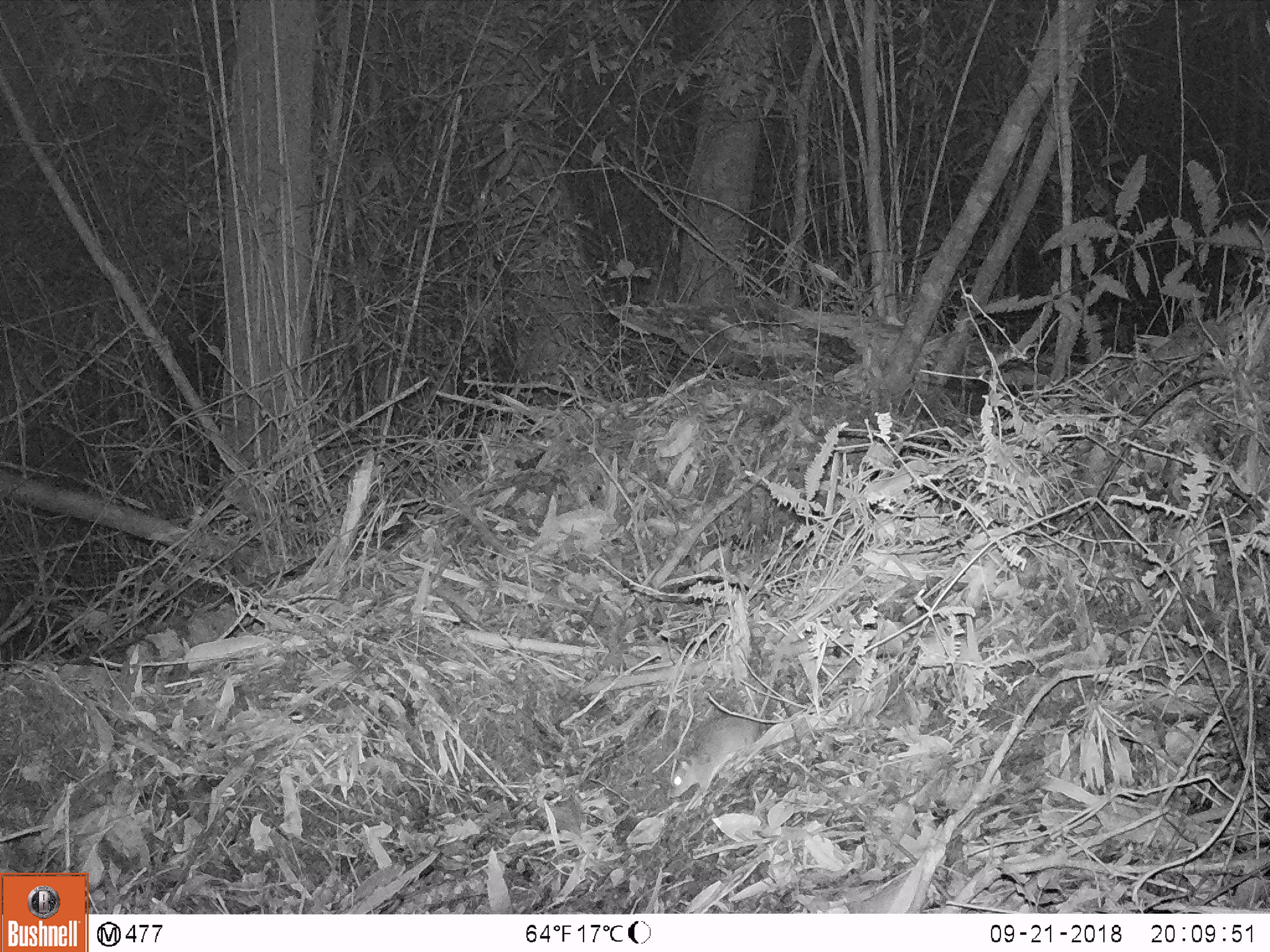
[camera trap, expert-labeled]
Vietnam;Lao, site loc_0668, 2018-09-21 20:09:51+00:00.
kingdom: Animalia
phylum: Chordata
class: Mammalia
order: Rodentia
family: Muridae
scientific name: Muridae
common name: old-world mice and rats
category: unidentified murid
Unidentified murid (old-world mice and rats) (Muridae). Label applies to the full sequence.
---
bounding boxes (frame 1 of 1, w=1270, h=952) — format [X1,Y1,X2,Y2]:
unidentified murid: [668,609,828,808]